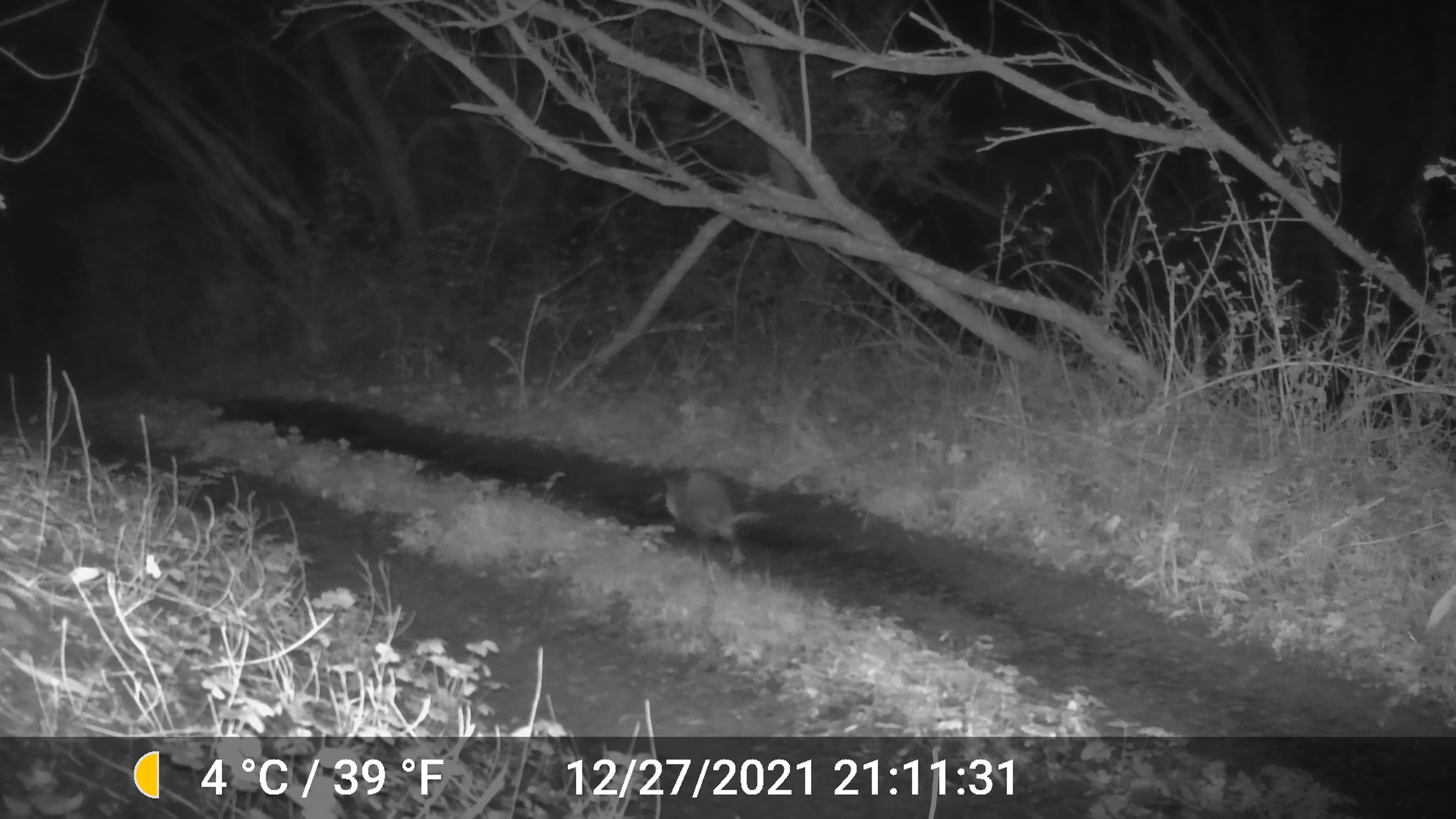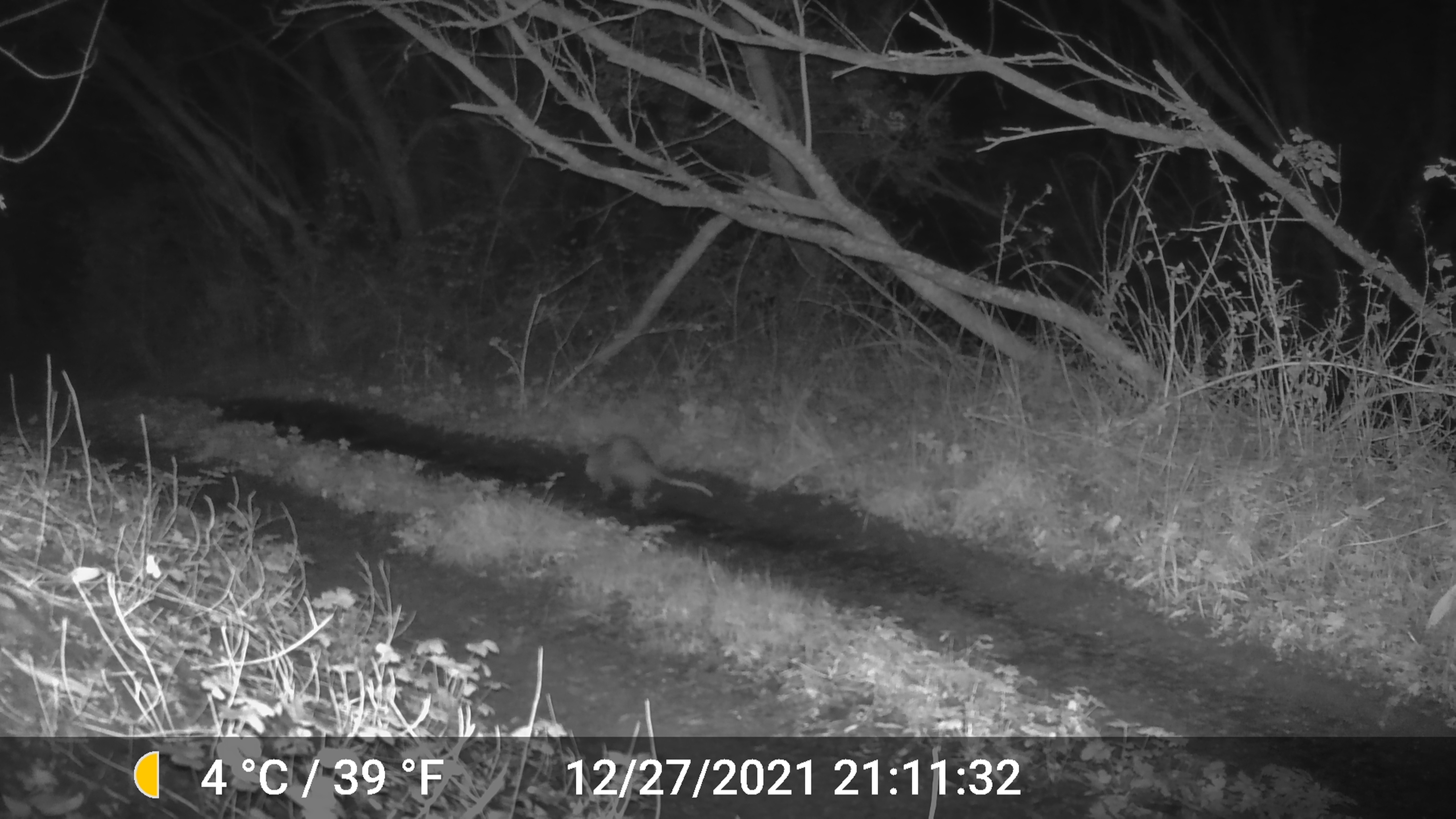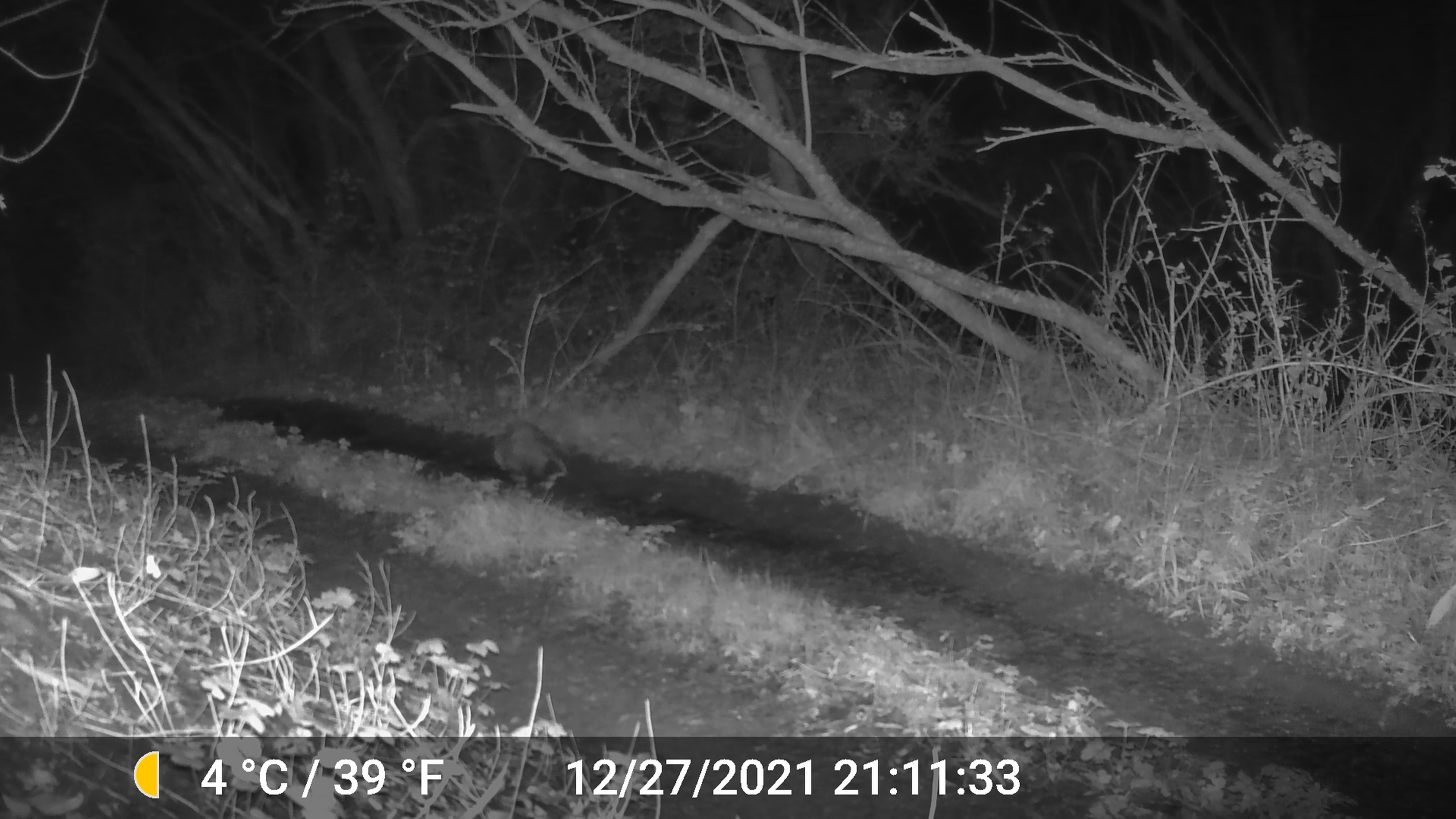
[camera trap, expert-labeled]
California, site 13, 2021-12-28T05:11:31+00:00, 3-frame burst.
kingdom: Animalia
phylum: Chordata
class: Mammalia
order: Didelphimorphia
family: Didelphidae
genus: Didelphis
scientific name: Didelphis virginiana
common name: virginia opossum